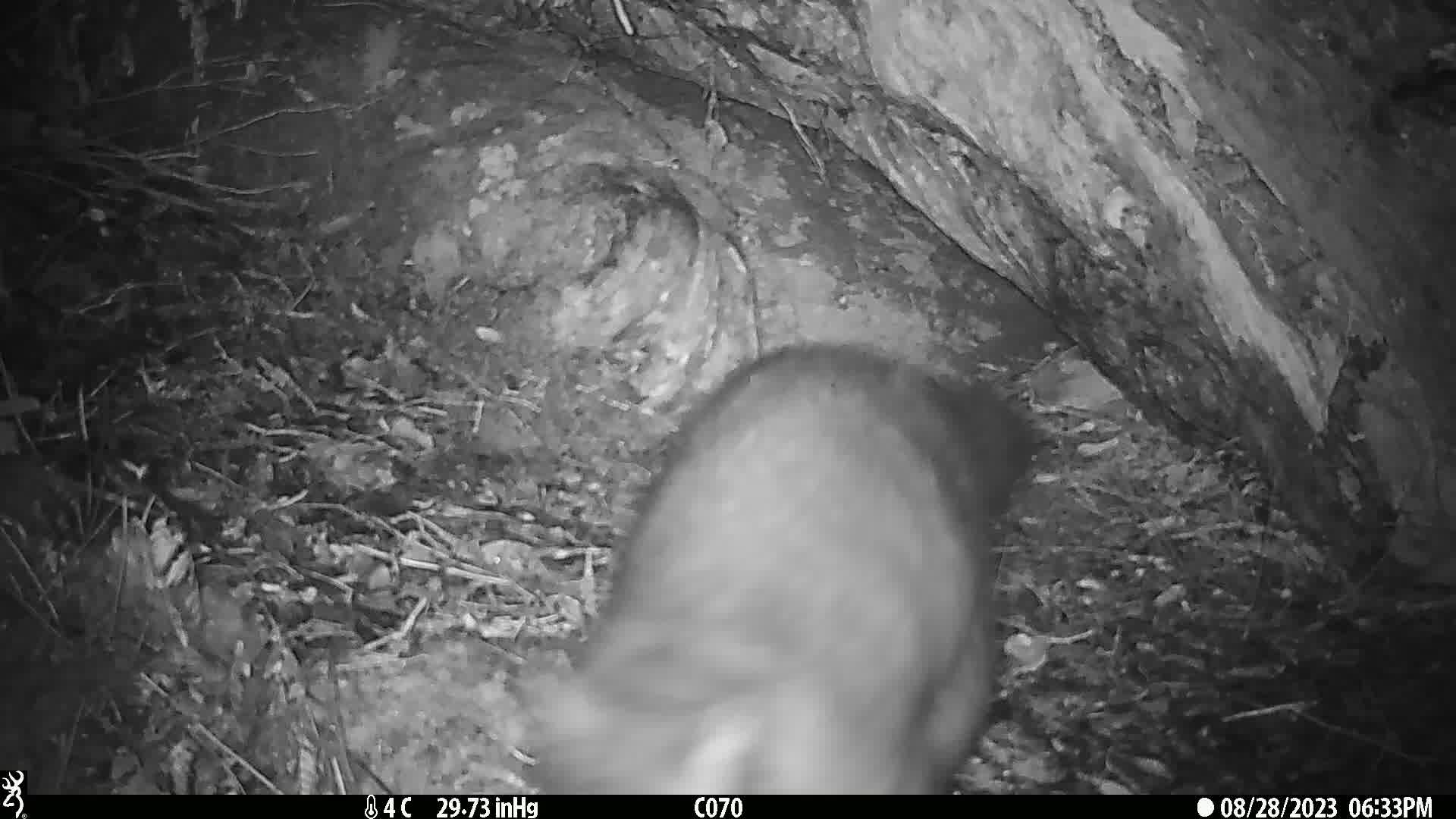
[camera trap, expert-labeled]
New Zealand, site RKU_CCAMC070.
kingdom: Animalia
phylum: Chordata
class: Mammalia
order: Diprotodontia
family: Phalangeridae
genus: Trichosurus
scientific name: Trichosurus vulpecula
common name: common brushtail possum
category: possum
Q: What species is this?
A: Possum (common brushtail possum) (Trichosurus vulpecula).